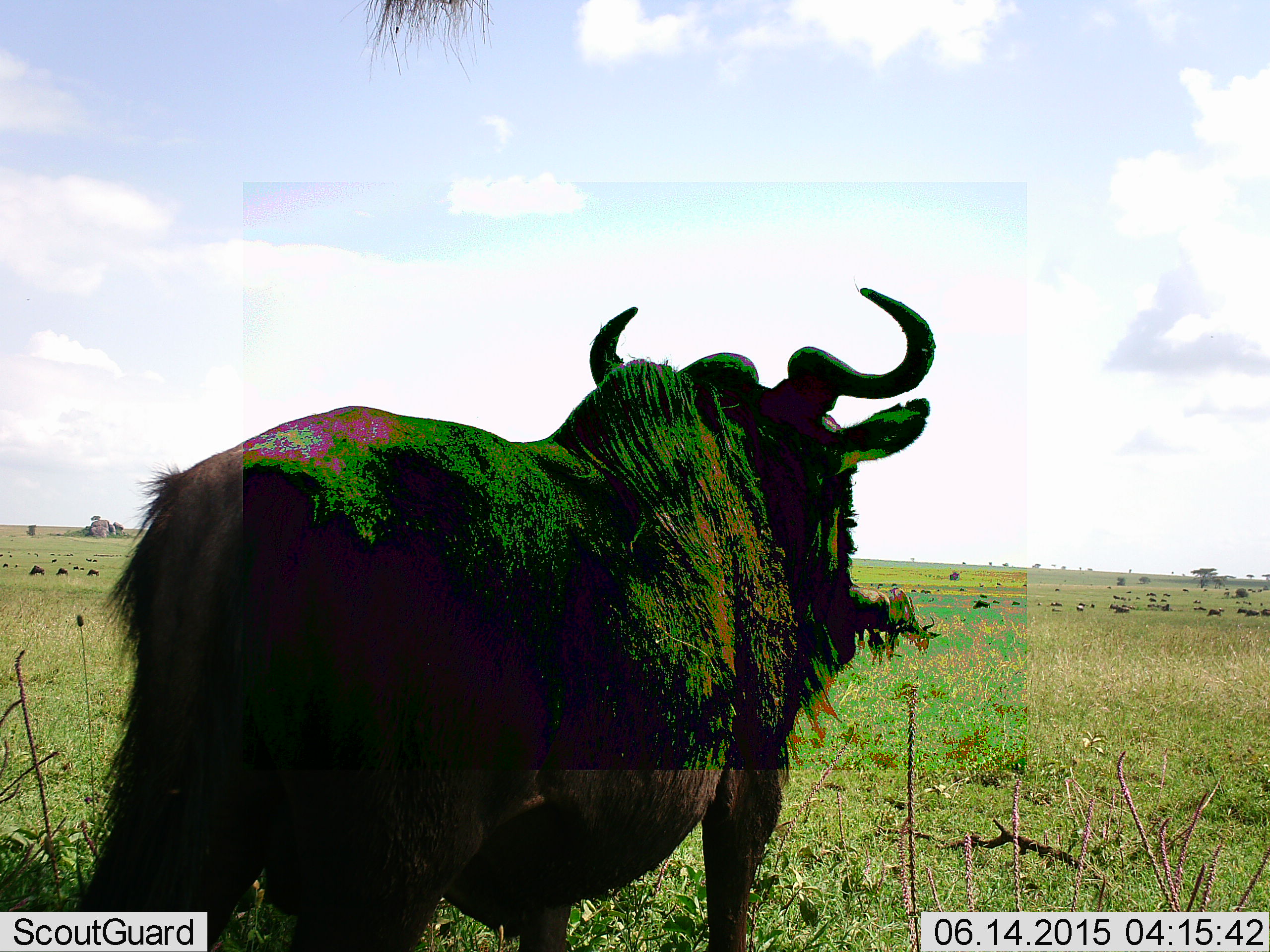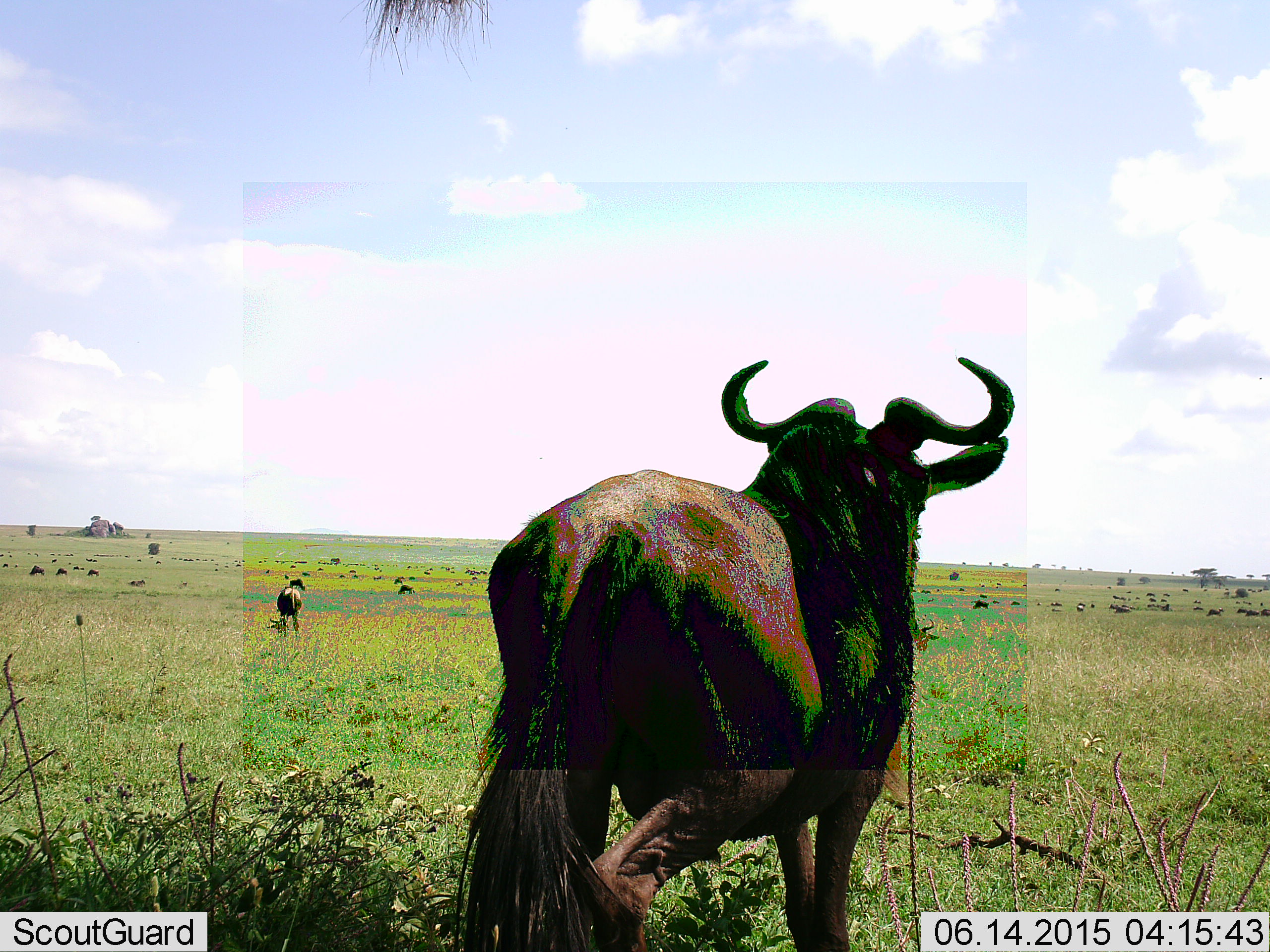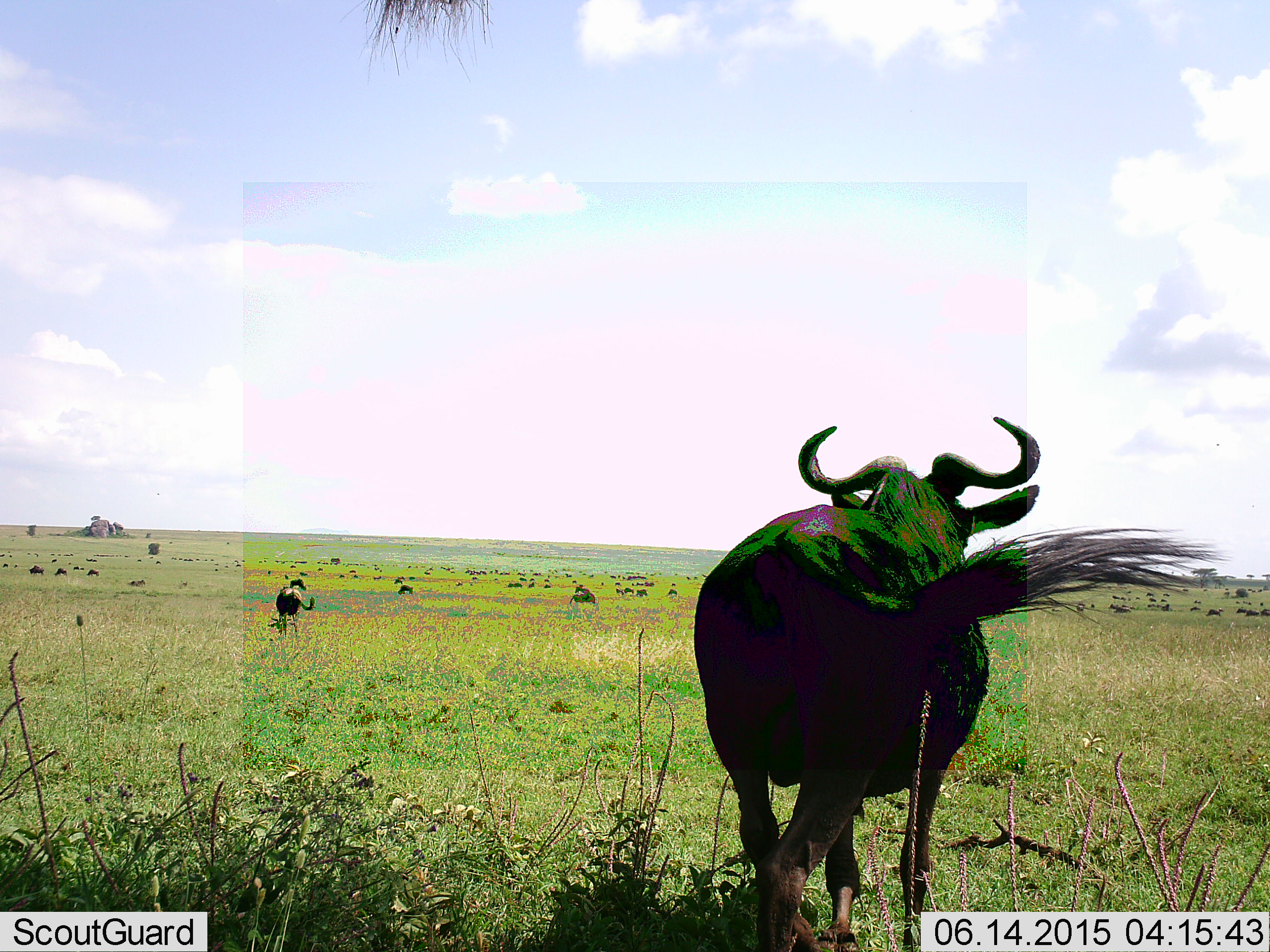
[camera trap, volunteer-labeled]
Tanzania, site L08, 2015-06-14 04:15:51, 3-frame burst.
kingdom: Animalia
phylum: Chordata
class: Mammalia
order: Artiodactyla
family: Bovidae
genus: Connochaetes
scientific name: Connochaetes taurinus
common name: blue wildebeest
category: wildebeest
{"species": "wildebeest (blue wildebeest) (Connochaetes taurinus)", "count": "2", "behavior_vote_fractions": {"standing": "55%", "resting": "9%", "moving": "73%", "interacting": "0%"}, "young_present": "0%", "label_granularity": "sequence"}